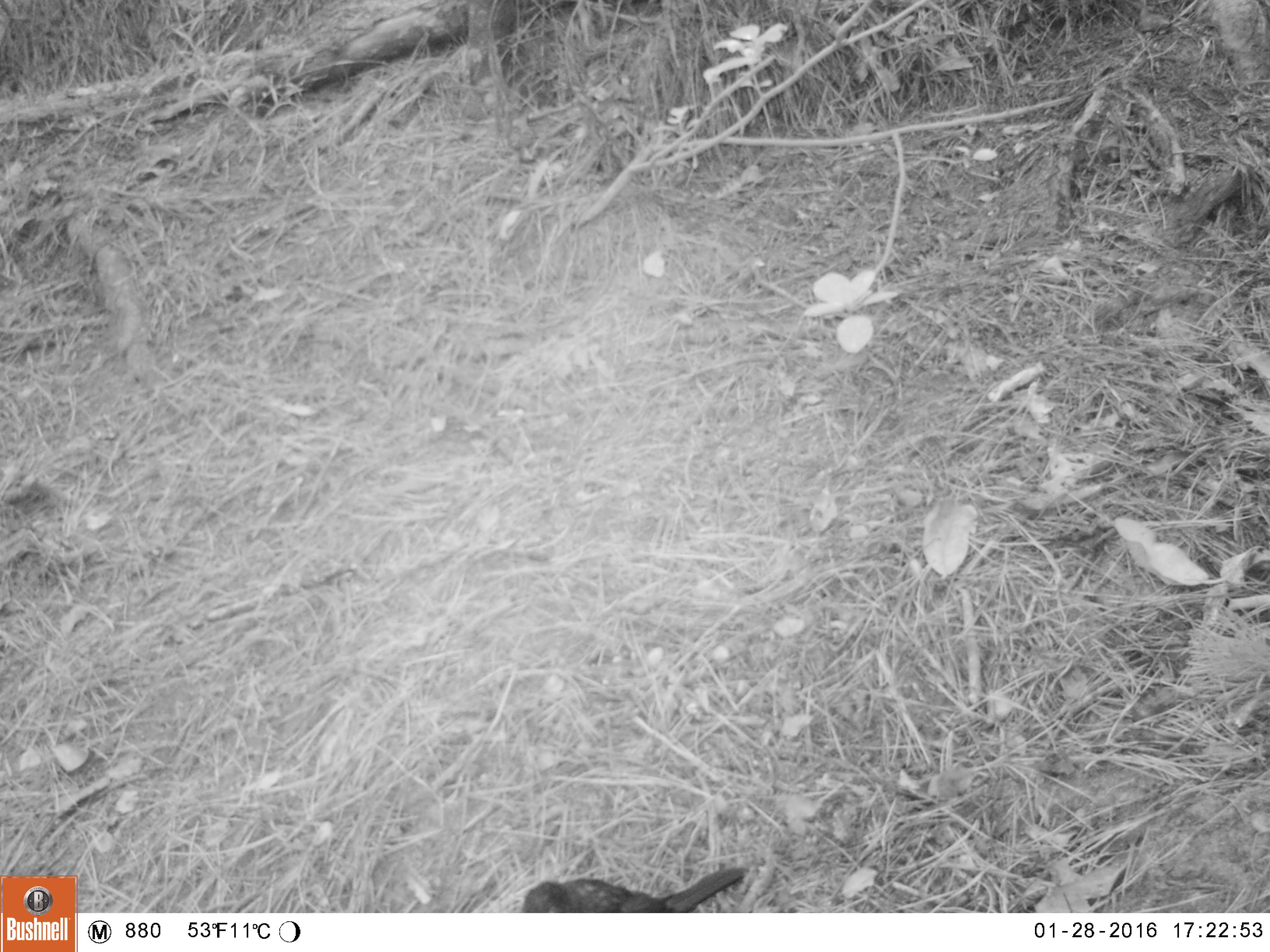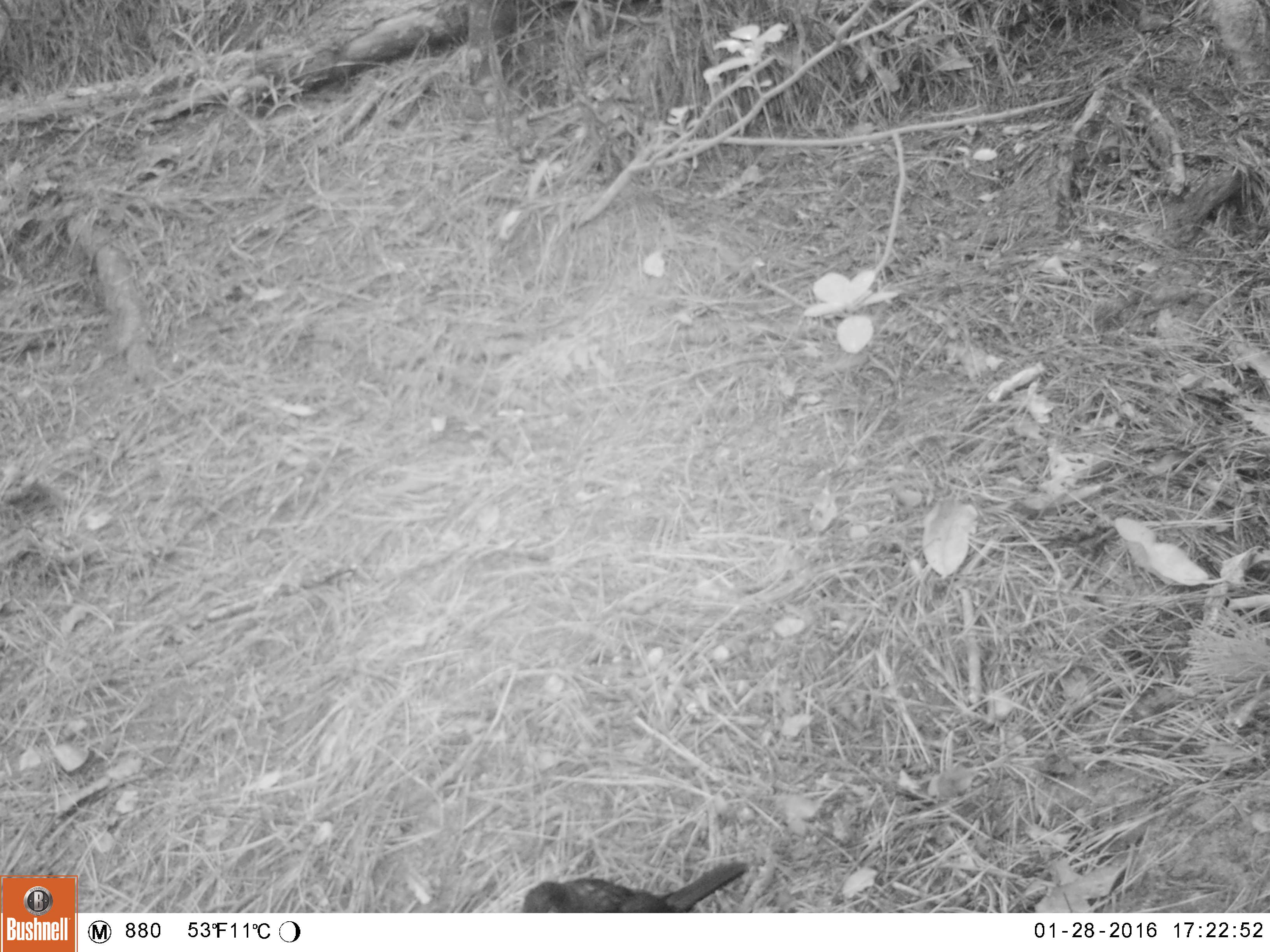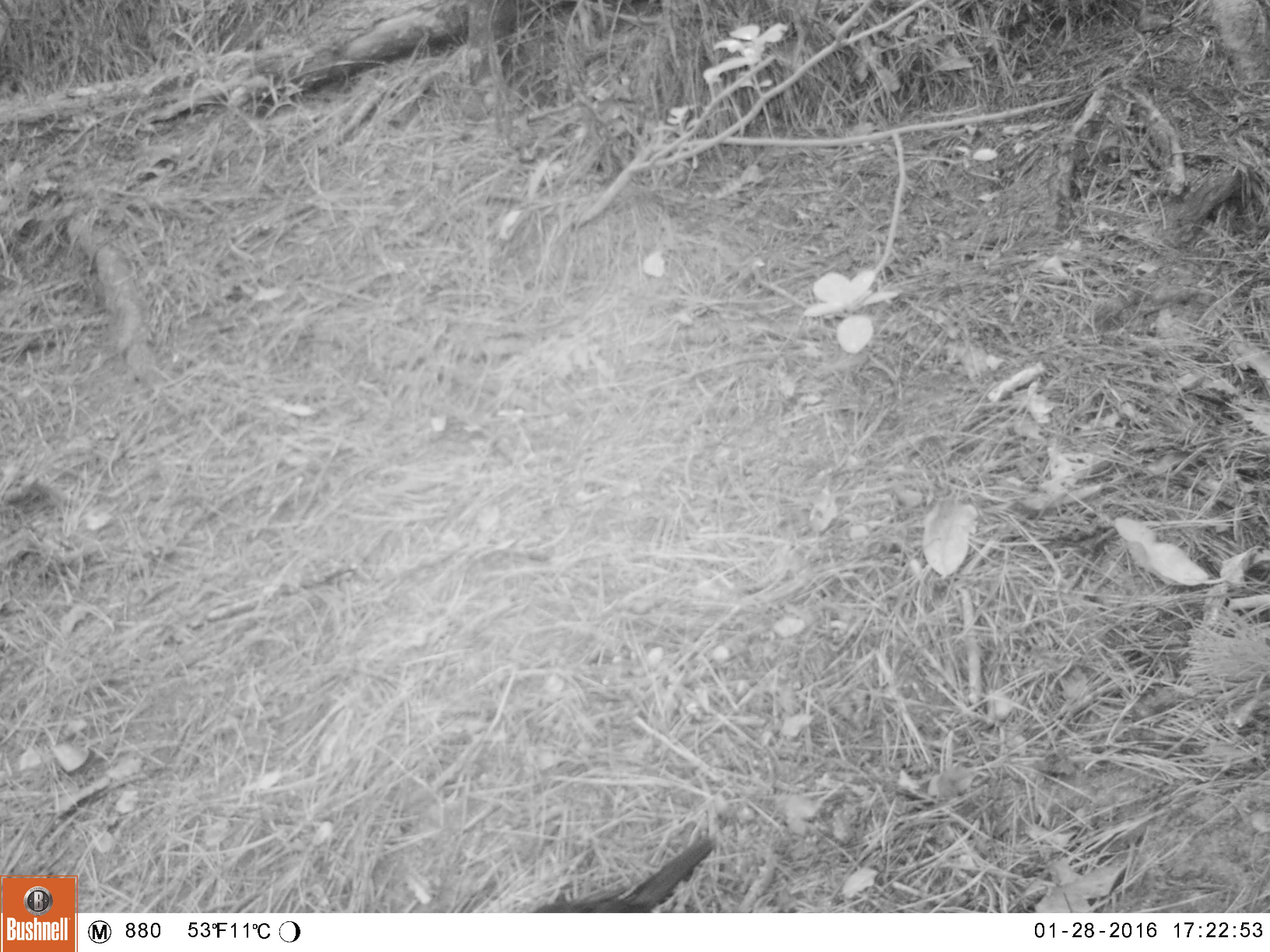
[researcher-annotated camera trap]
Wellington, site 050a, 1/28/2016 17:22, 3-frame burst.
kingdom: Animalia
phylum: Chordata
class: Aves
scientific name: Aves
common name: bird